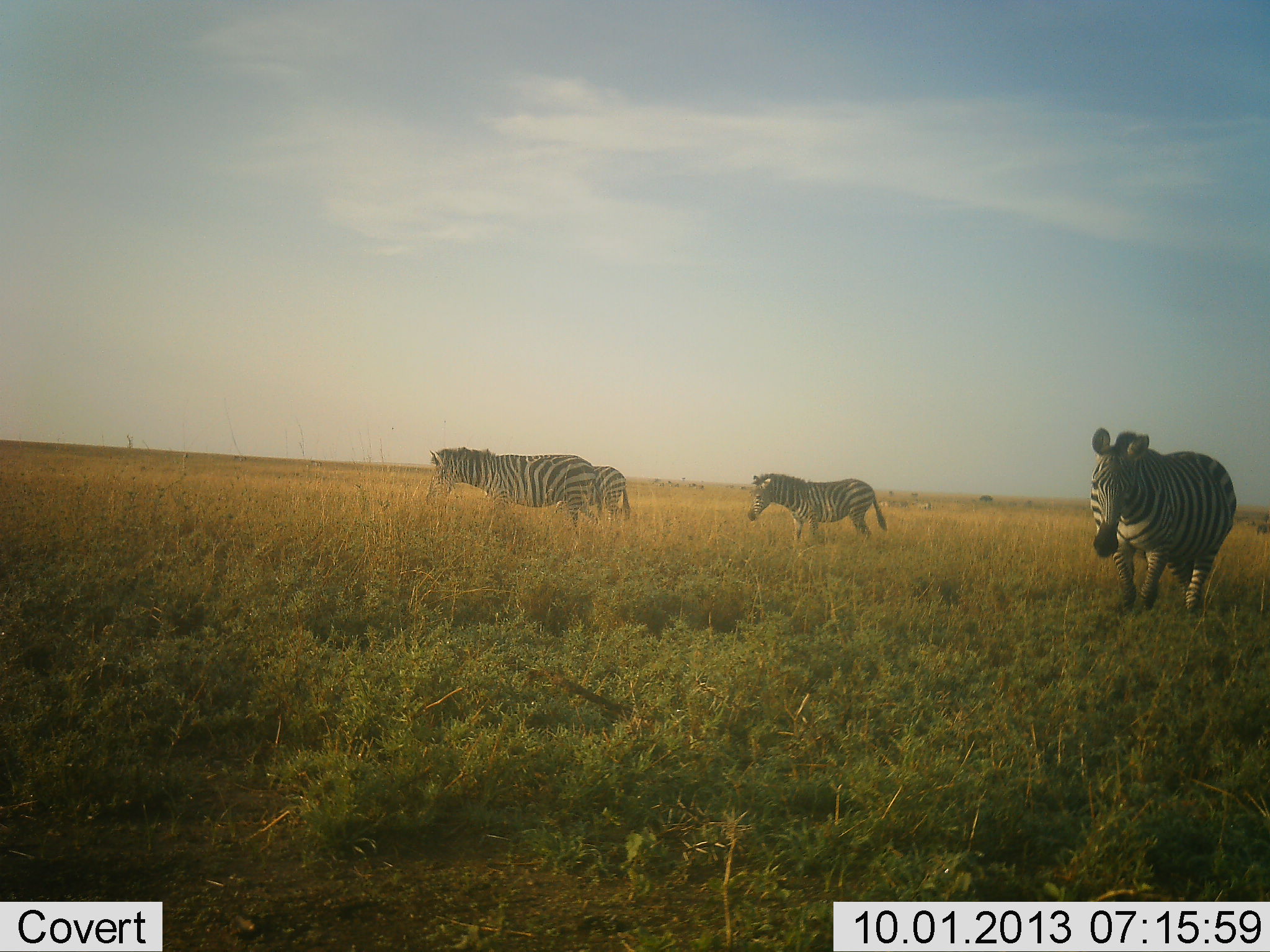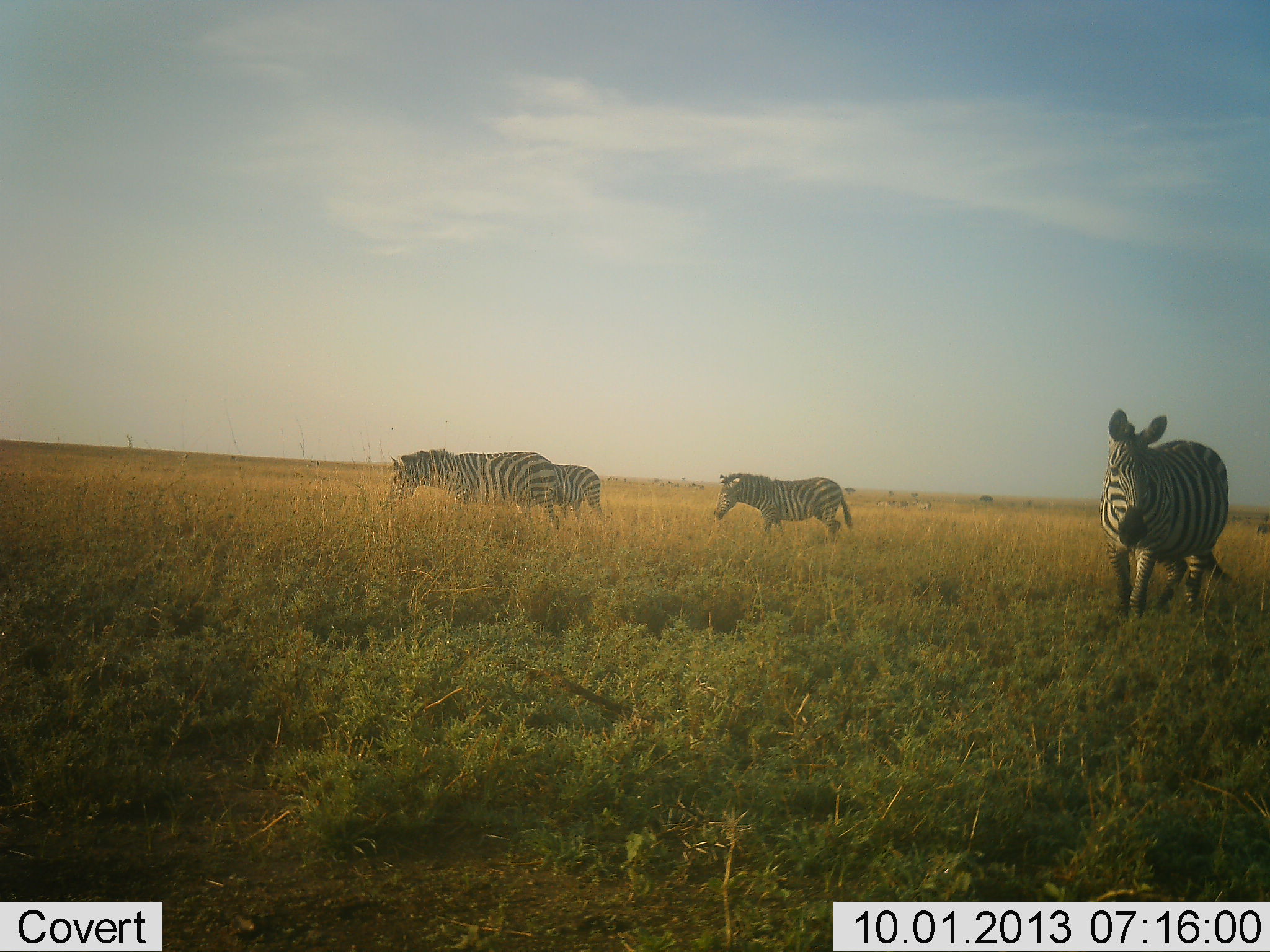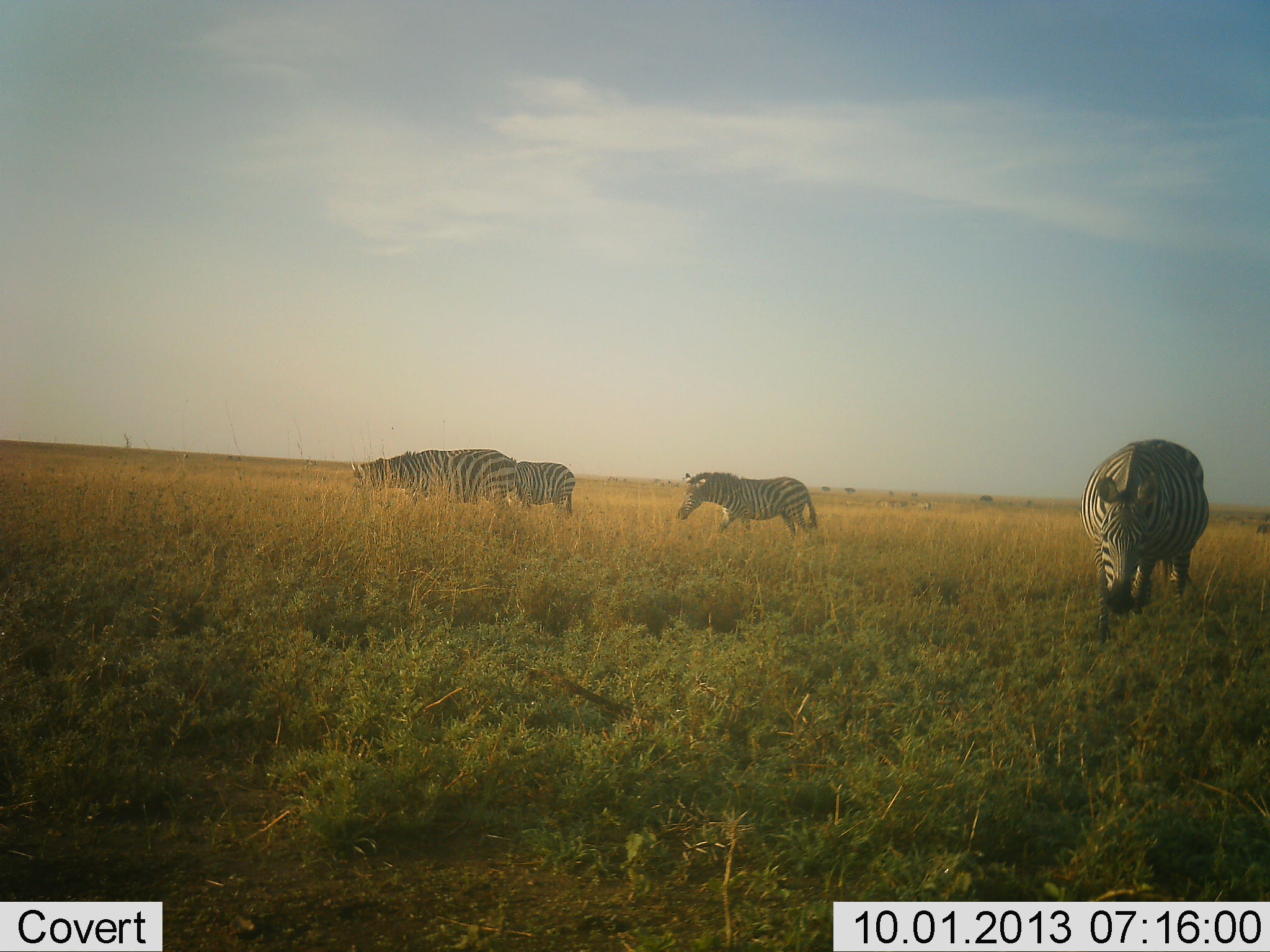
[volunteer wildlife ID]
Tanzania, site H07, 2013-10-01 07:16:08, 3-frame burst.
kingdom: Animalia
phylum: Chordata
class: Mammalia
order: Perissodactyla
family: Equidae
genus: Equus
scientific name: Equus quagga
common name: plains zebra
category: zebra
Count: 4.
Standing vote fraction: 0%.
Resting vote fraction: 0%.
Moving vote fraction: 100%.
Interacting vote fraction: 0%.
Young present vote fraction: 0%.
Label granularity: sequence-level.